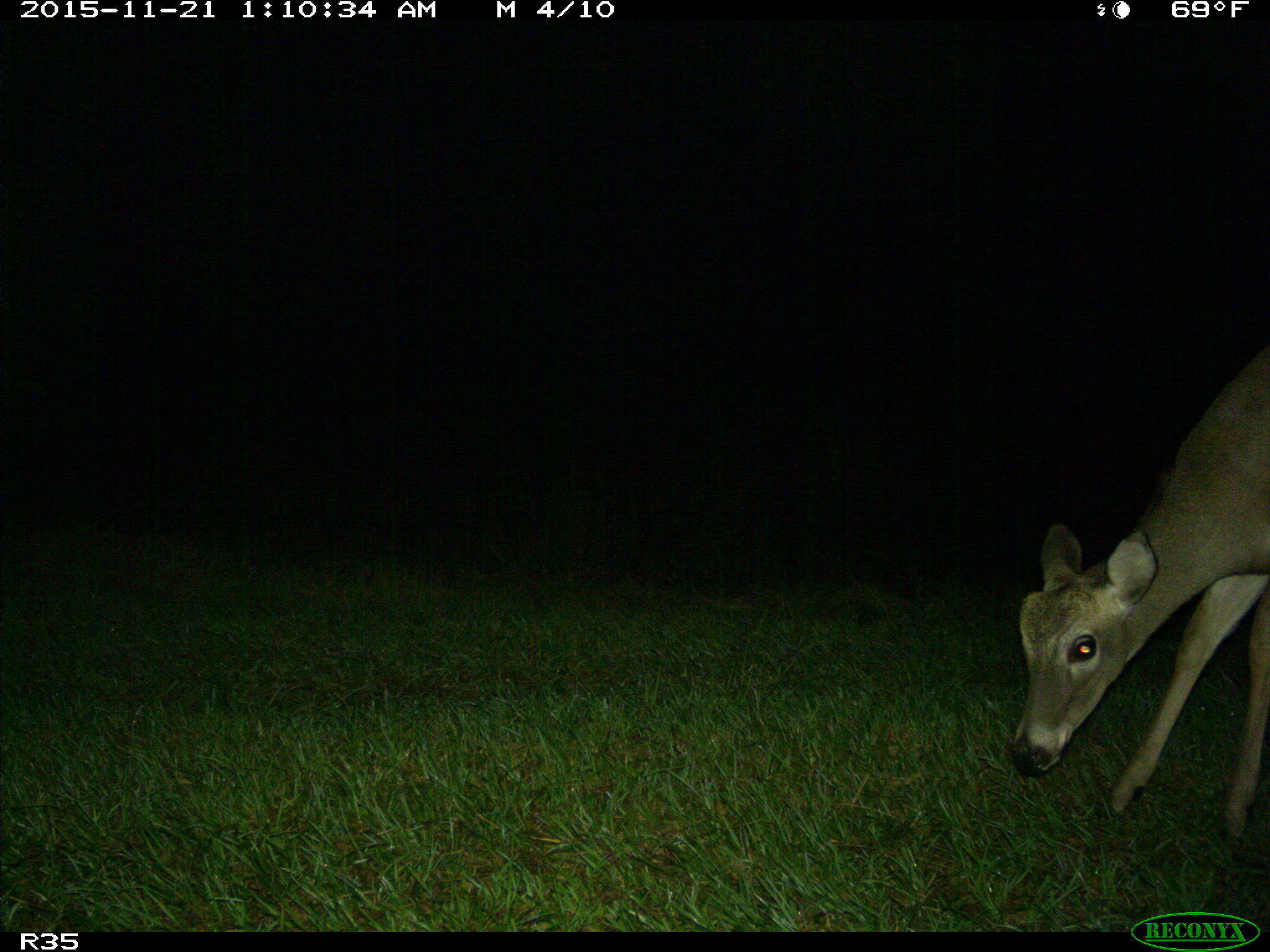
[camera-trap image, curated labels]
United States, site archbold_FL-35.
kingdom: Animalia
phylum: Chordata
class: Mammalia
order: Artiodactyla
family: Cervidae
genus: Odocoileus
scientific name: Odocoileus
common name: deer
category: unidentified deer